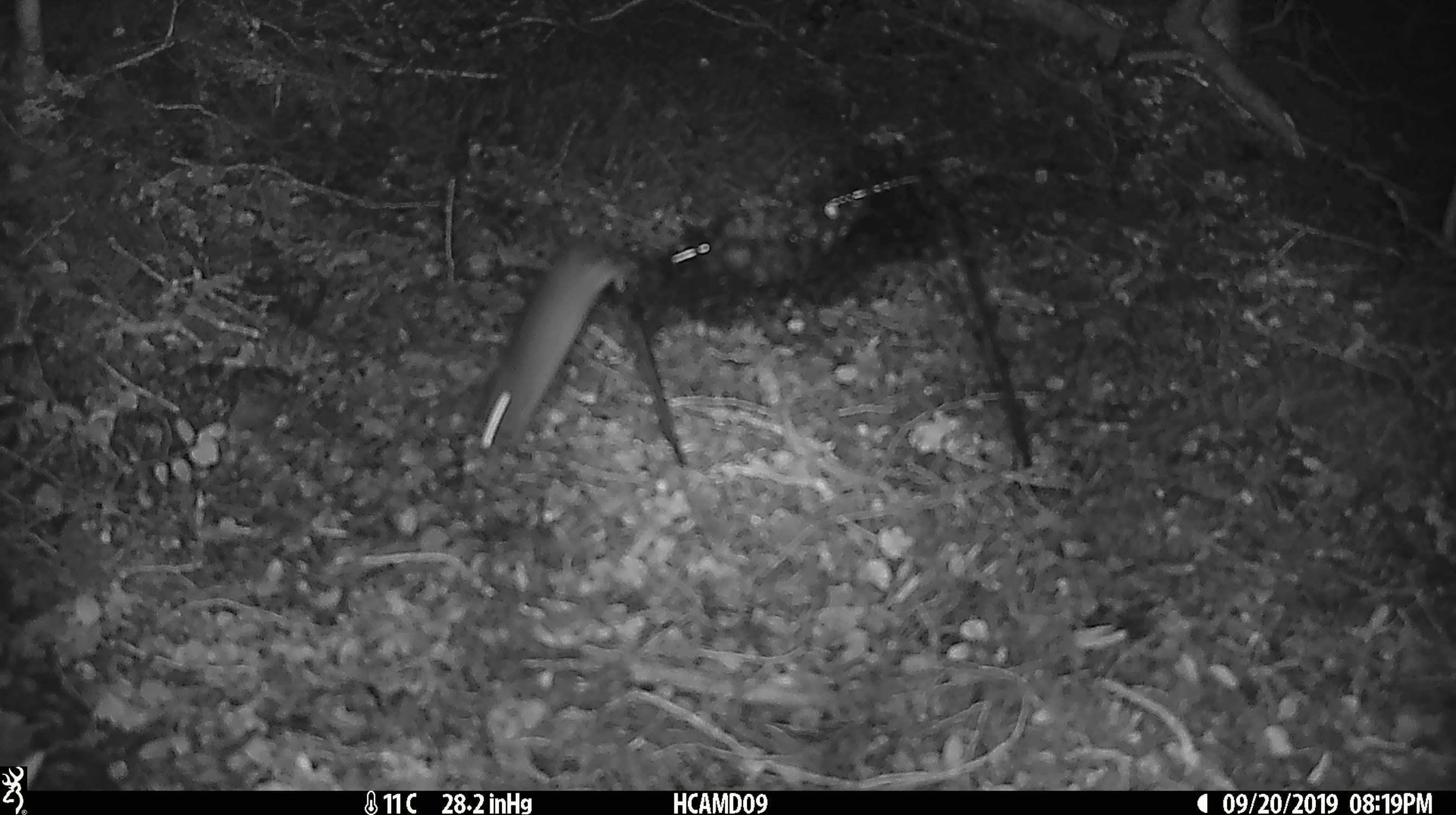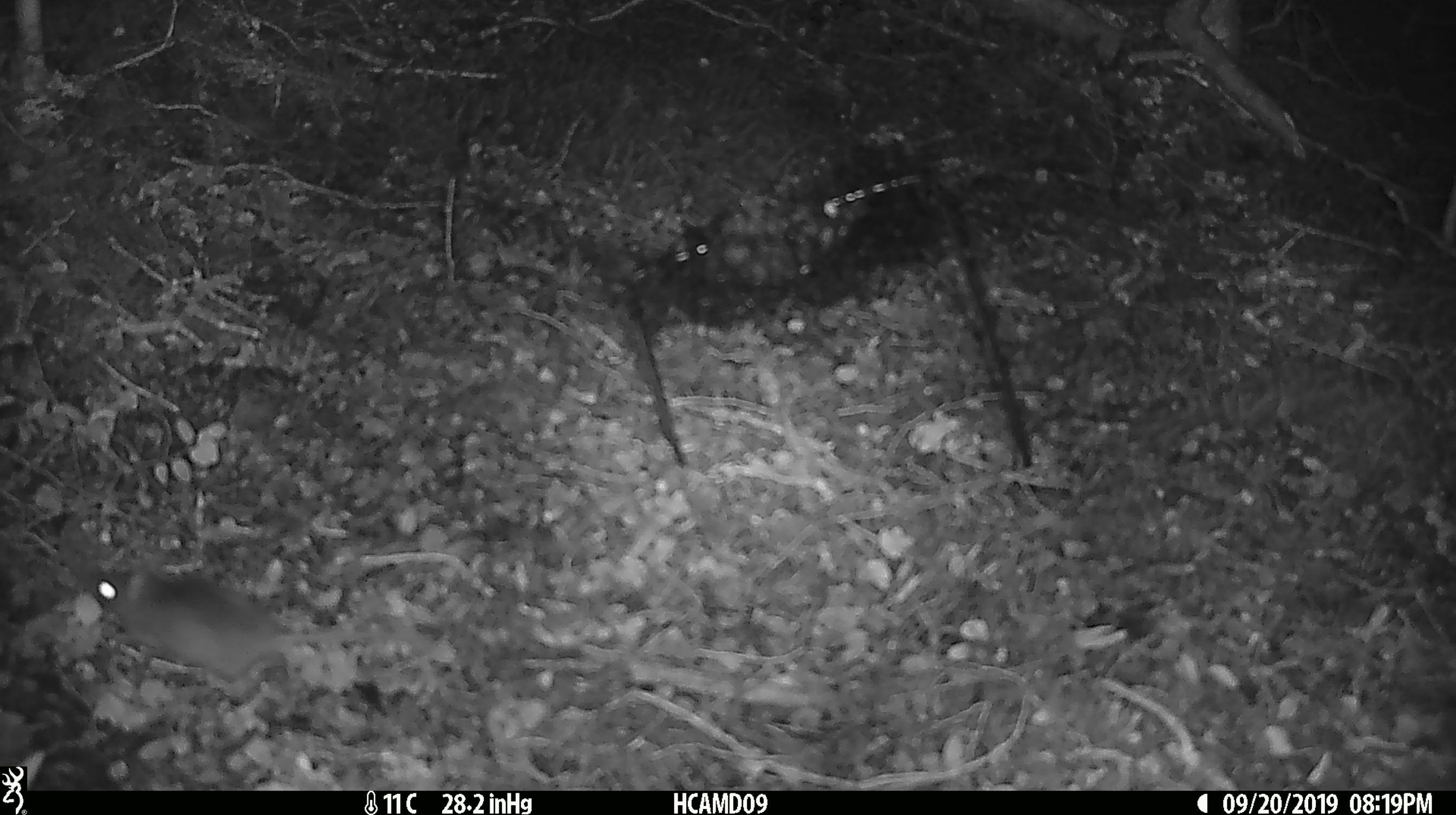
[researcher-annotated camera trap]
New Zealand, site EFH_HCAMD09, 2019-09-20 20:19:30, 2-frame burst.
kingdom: Animalia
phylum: Chordata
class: Mammalia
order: Rodentia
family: Muridae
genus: Mus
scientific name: Mus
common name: mouse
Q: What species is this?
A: Mouse (Mus).